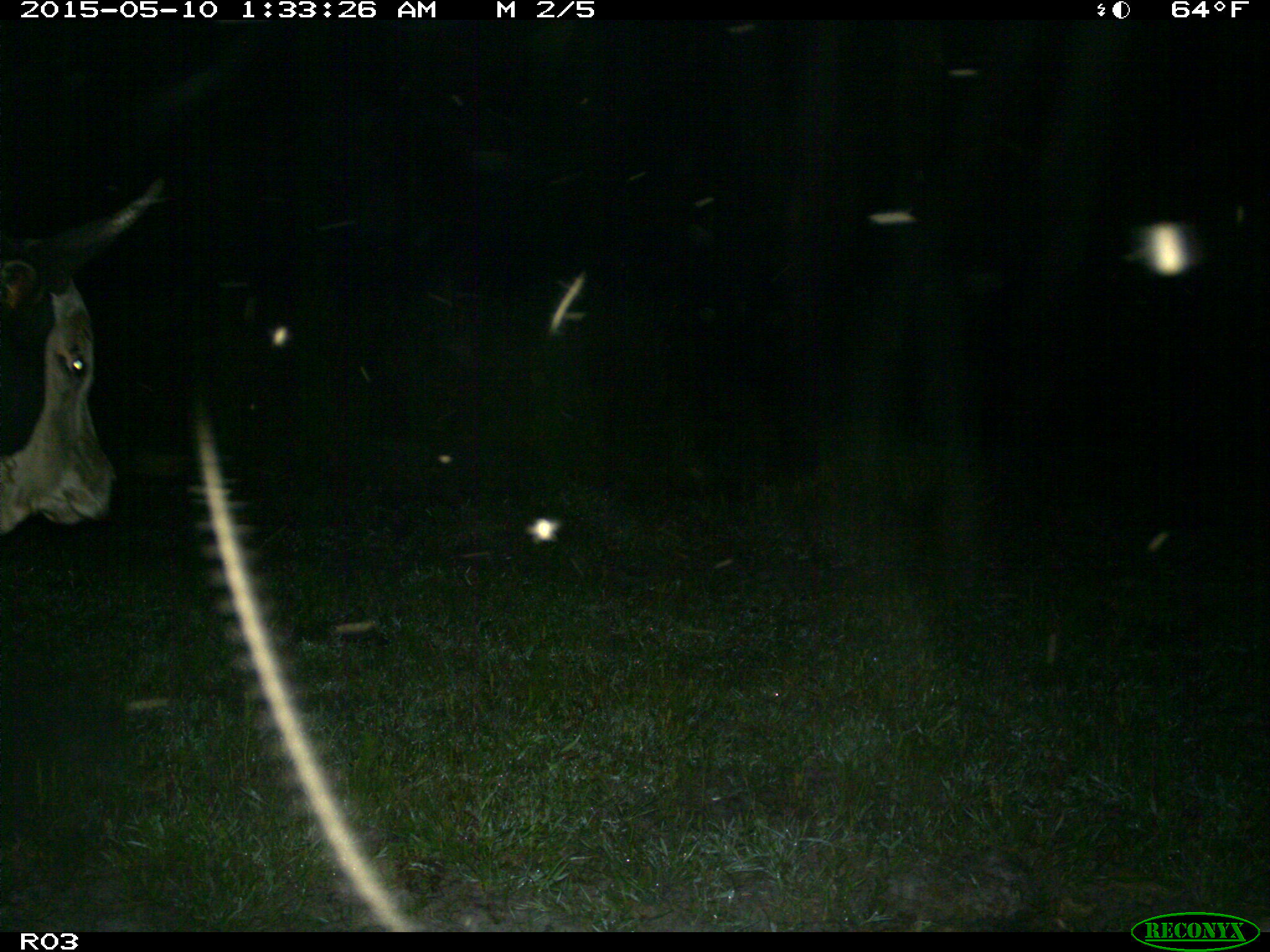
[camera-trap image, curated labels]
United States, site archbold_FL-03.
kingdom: Animalia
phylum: Chordata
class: Mammalia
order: Artiodactyla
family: Bovidae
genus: Bos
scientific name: Bos taurus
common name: domestic cow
Bos taurus (domestic cow).